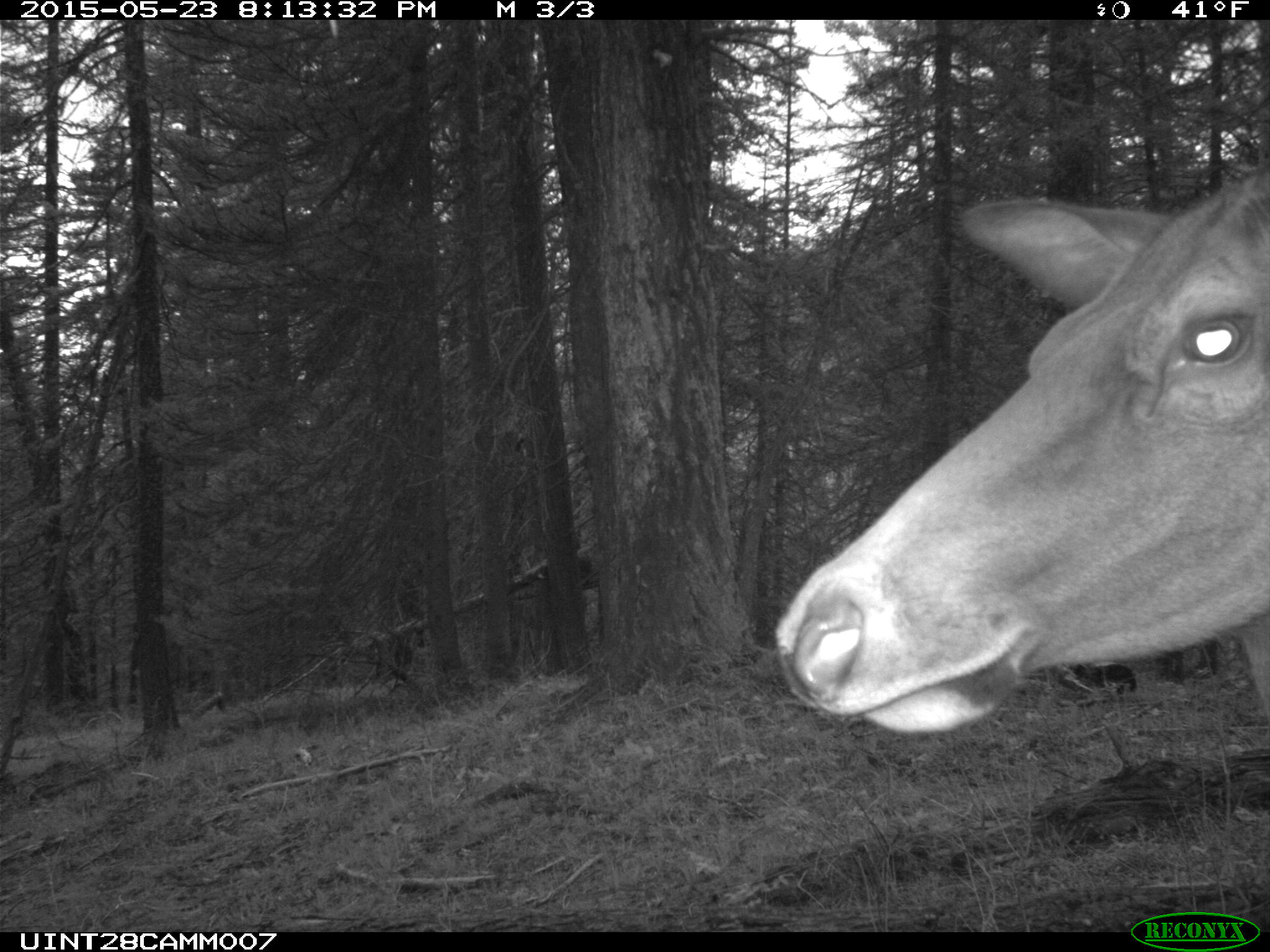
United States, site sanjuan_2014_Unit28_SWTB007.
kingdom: Animalia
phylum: Chordata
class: Mammalia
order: Artiodactyla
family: Cervidae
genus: Cervus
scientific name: Cervus elaphus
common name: red deer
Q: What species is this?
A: Cervus elaphus (red deer).